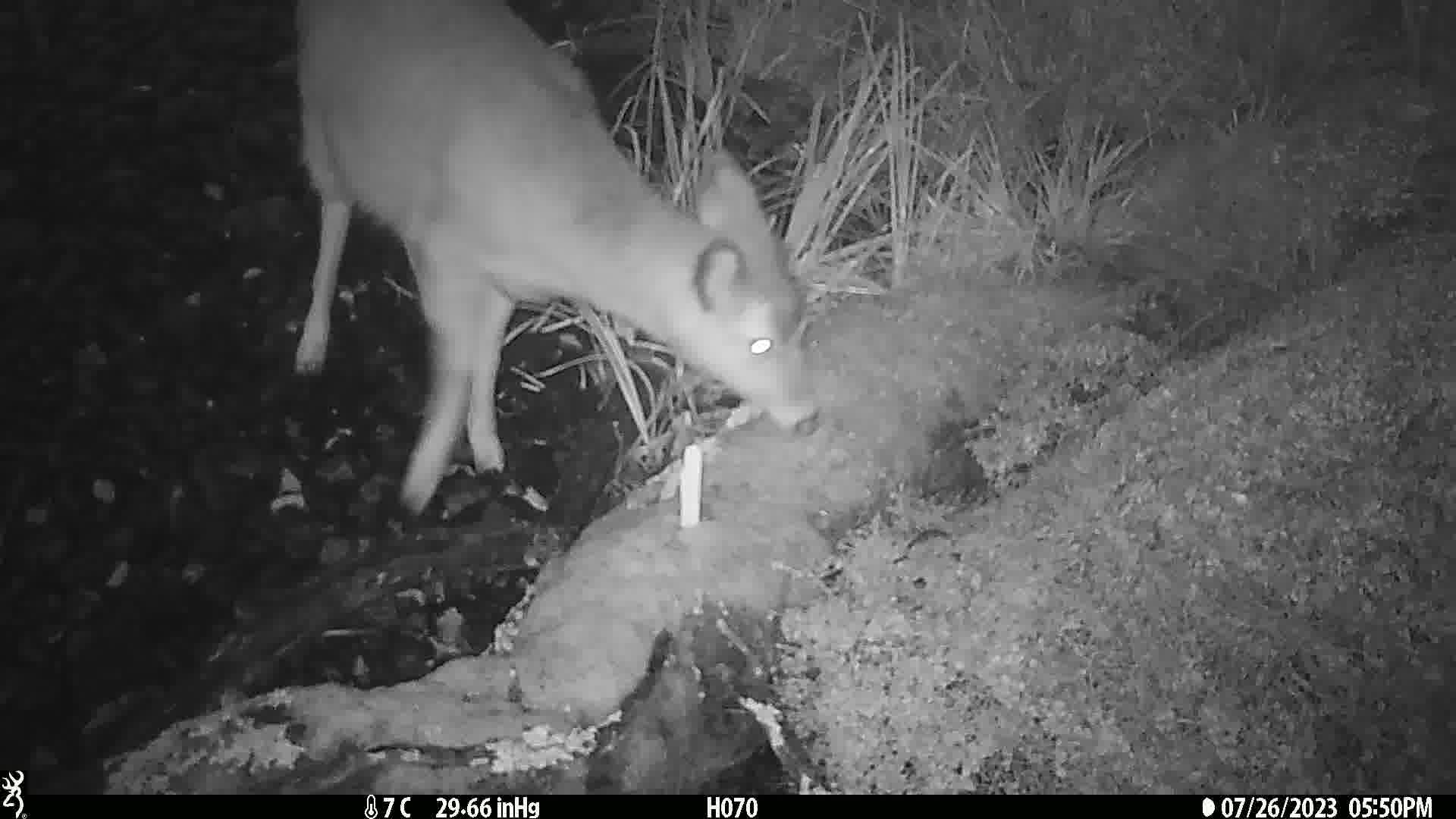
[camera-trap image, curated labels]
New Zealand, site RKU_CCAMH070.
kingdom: Animalia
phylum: Chordata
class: Mammalia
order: Artiodactyla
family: Cervidae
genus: Odocoileus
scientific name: Odocoileus virginianus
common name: white-tailed deer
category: white tailed deer